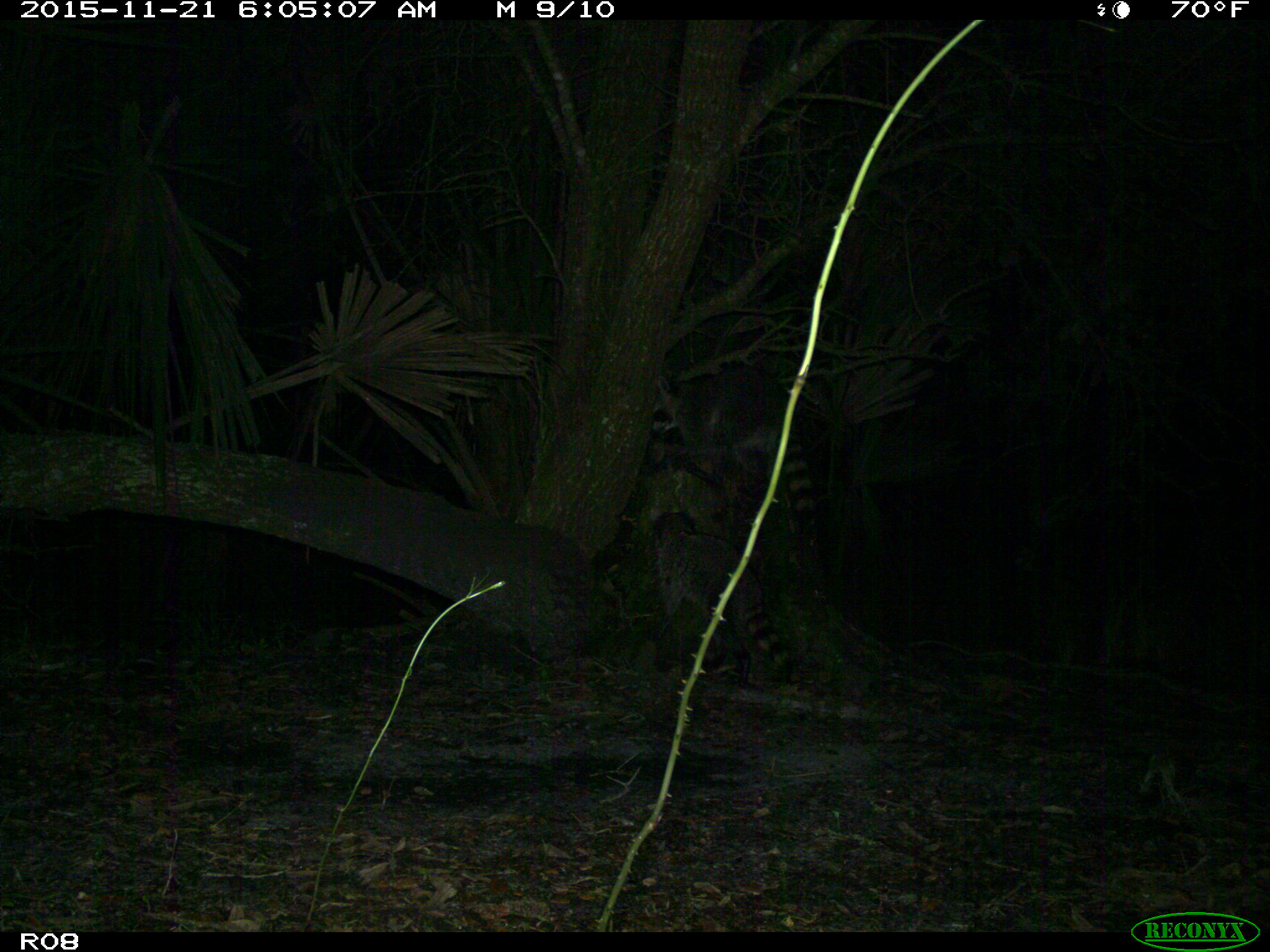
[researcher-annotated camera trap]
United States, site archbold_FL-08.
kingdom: Animalia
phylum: Chordata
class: Mammalia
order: Carnivora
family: Procyonidae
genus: Procyon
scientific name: Procyon lotor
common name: common raccoon